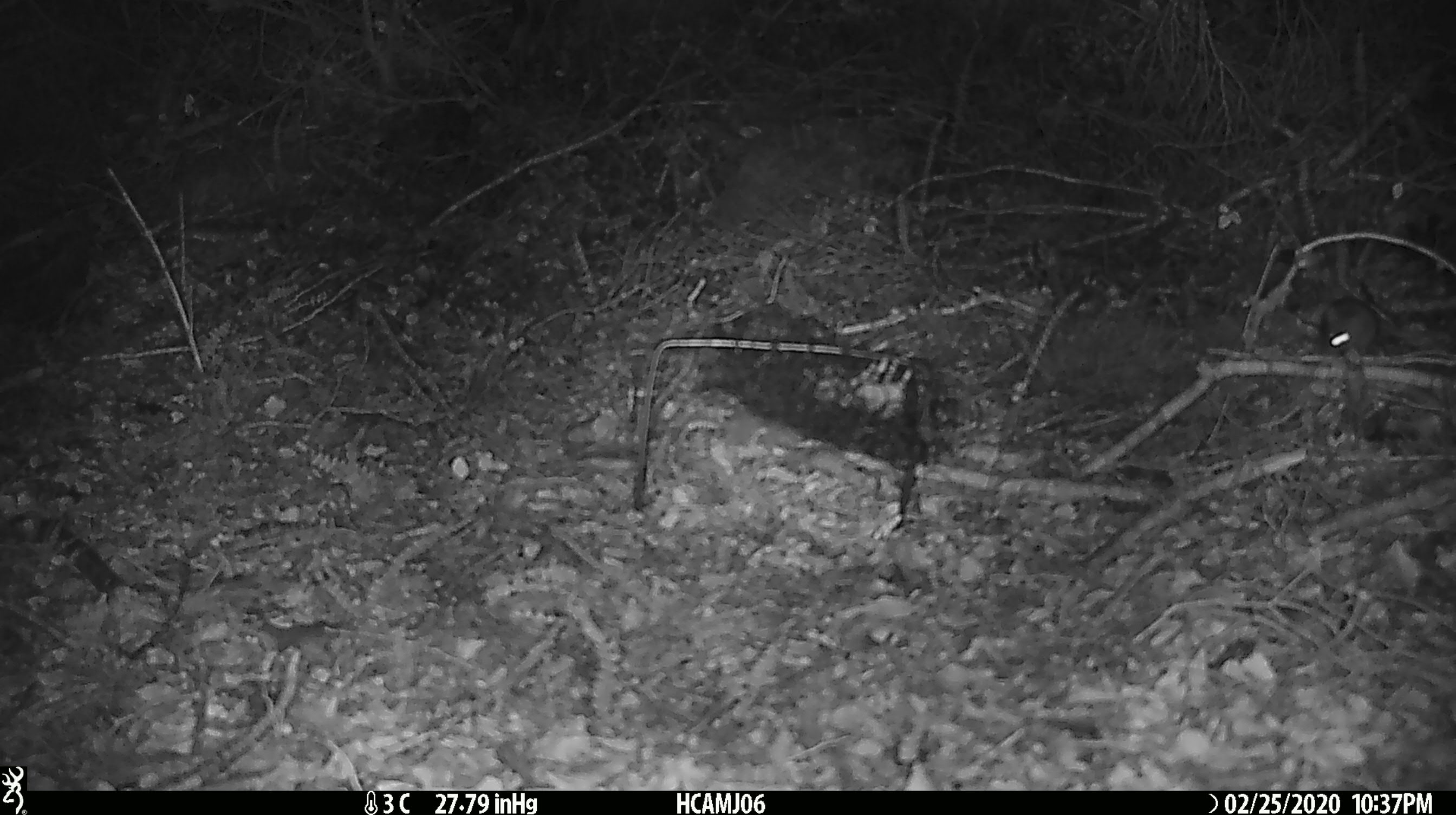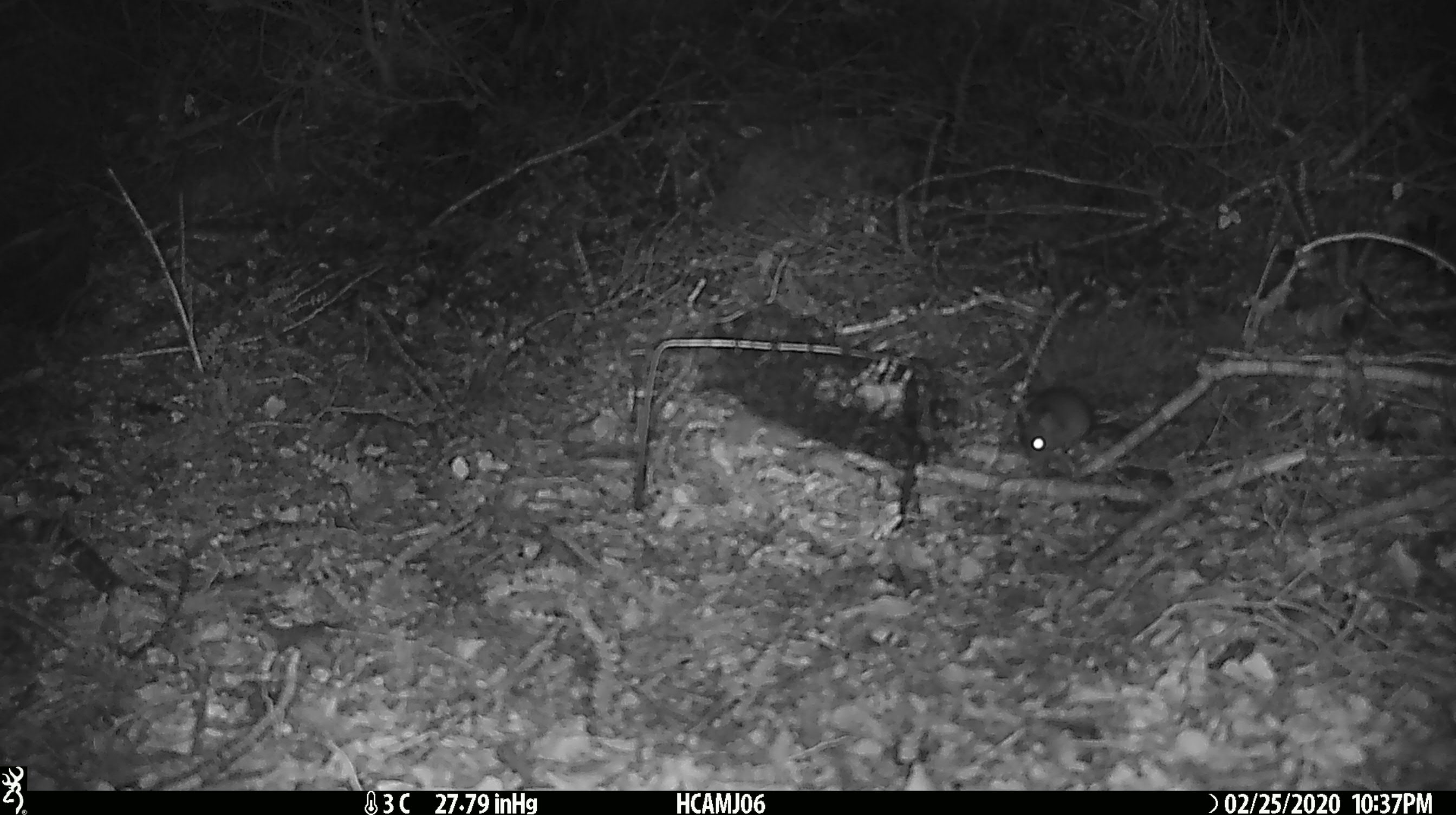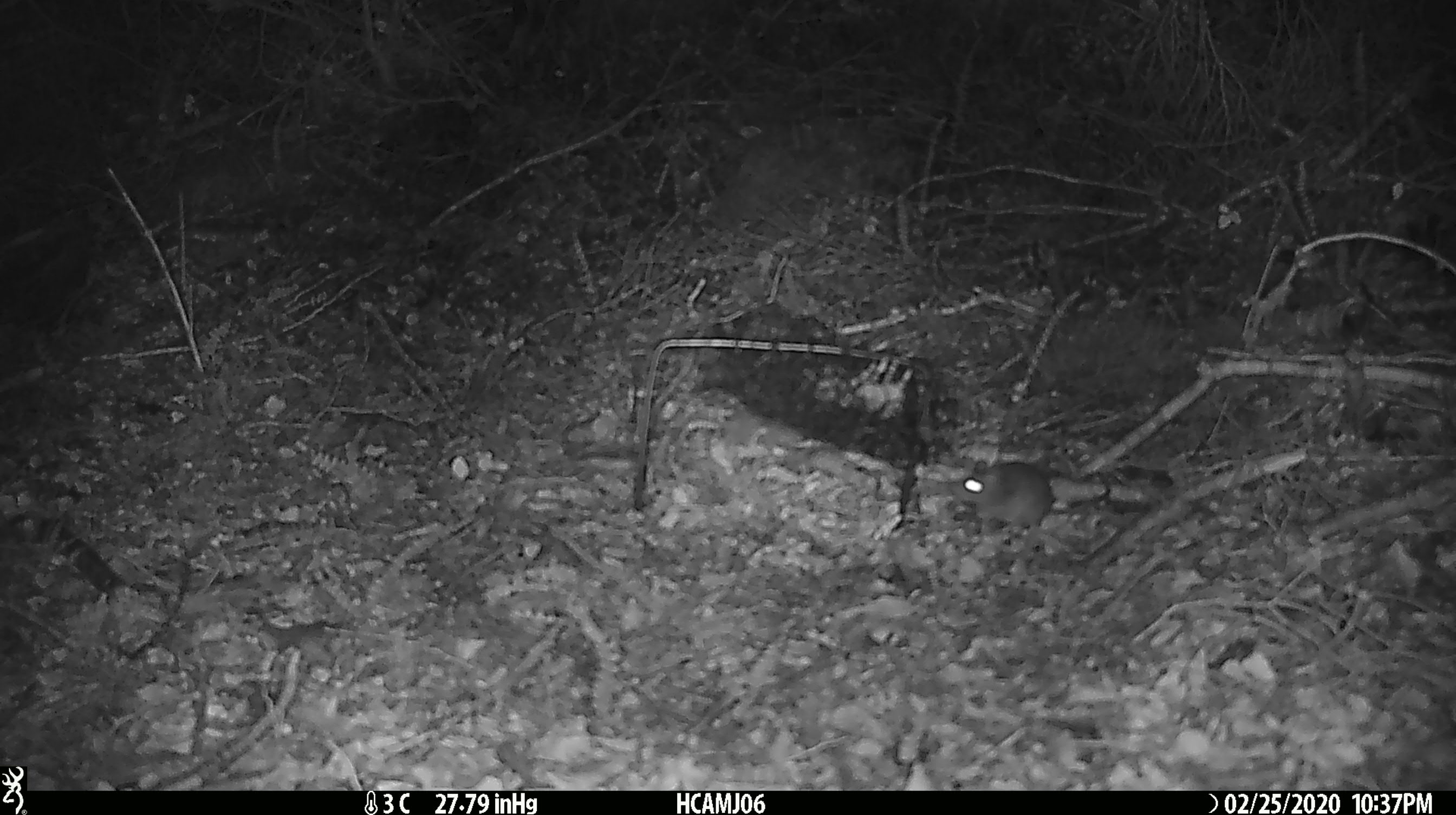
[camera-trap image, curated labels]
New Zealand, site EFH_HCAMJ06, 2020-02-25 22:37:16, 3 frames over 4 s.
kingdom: Animalia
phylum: Chordata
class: Mammalia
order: Rodentia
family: Muridae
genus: Mus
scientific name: Mus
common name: mouse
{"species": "mouse (Mus)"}